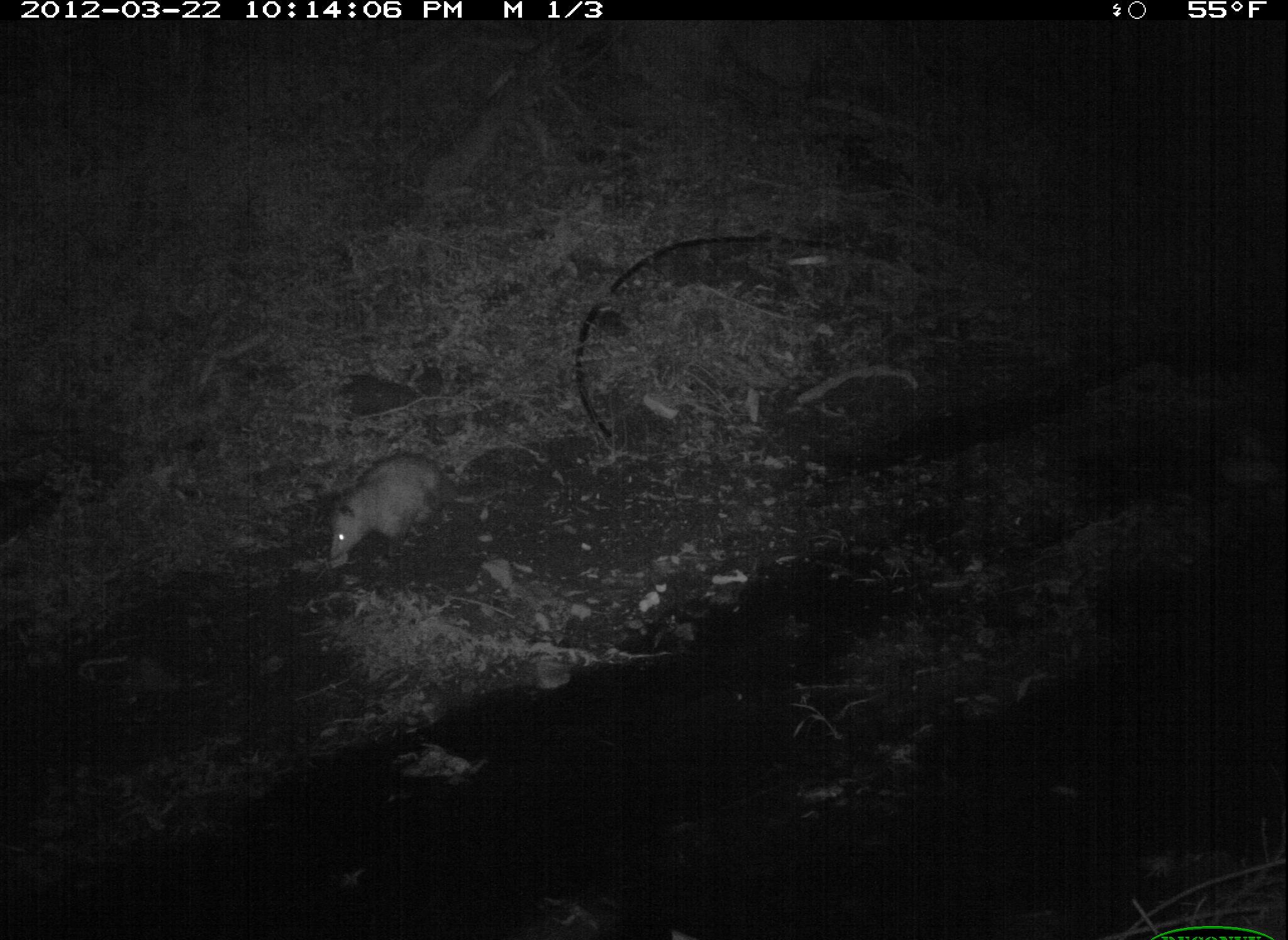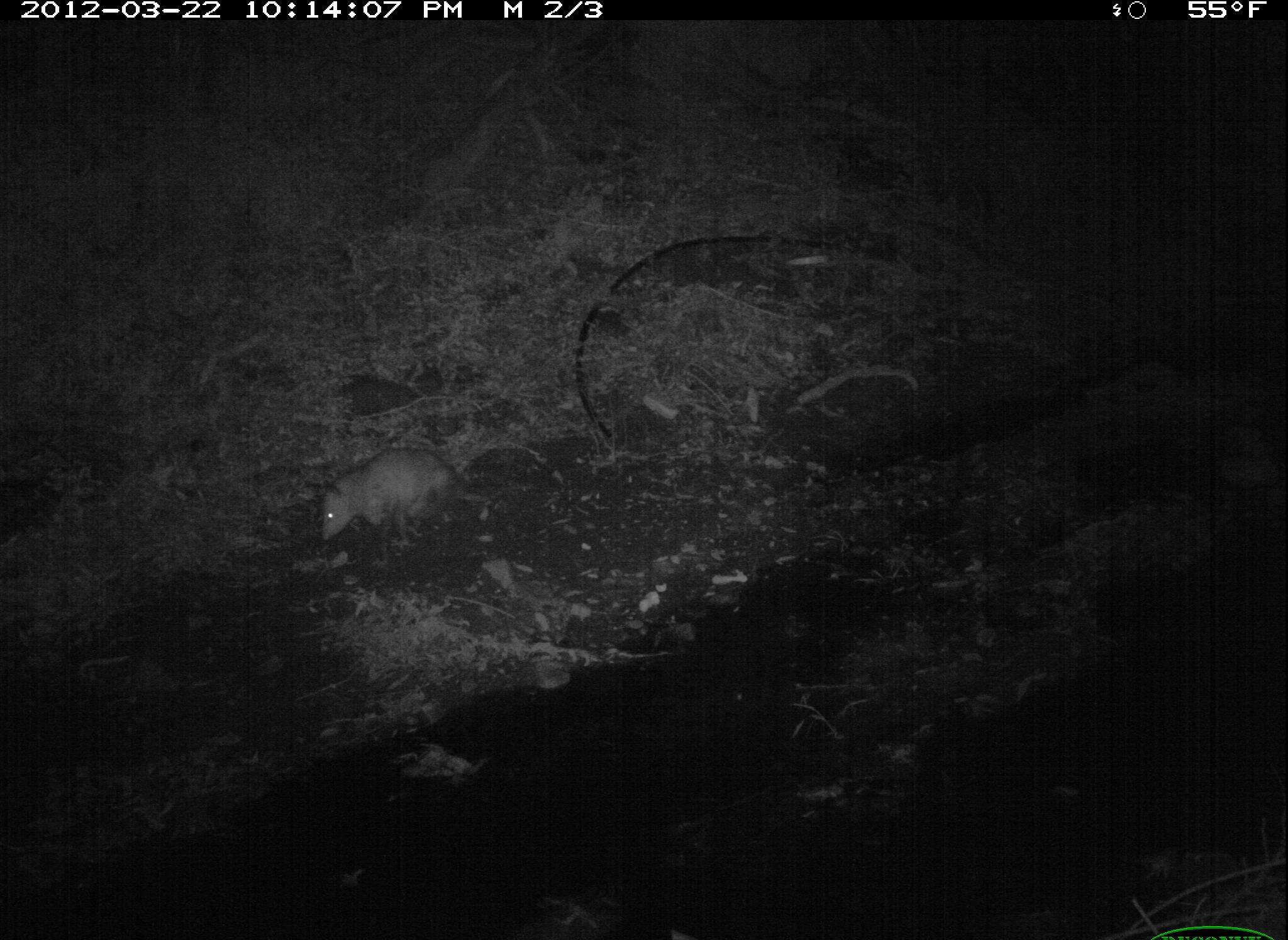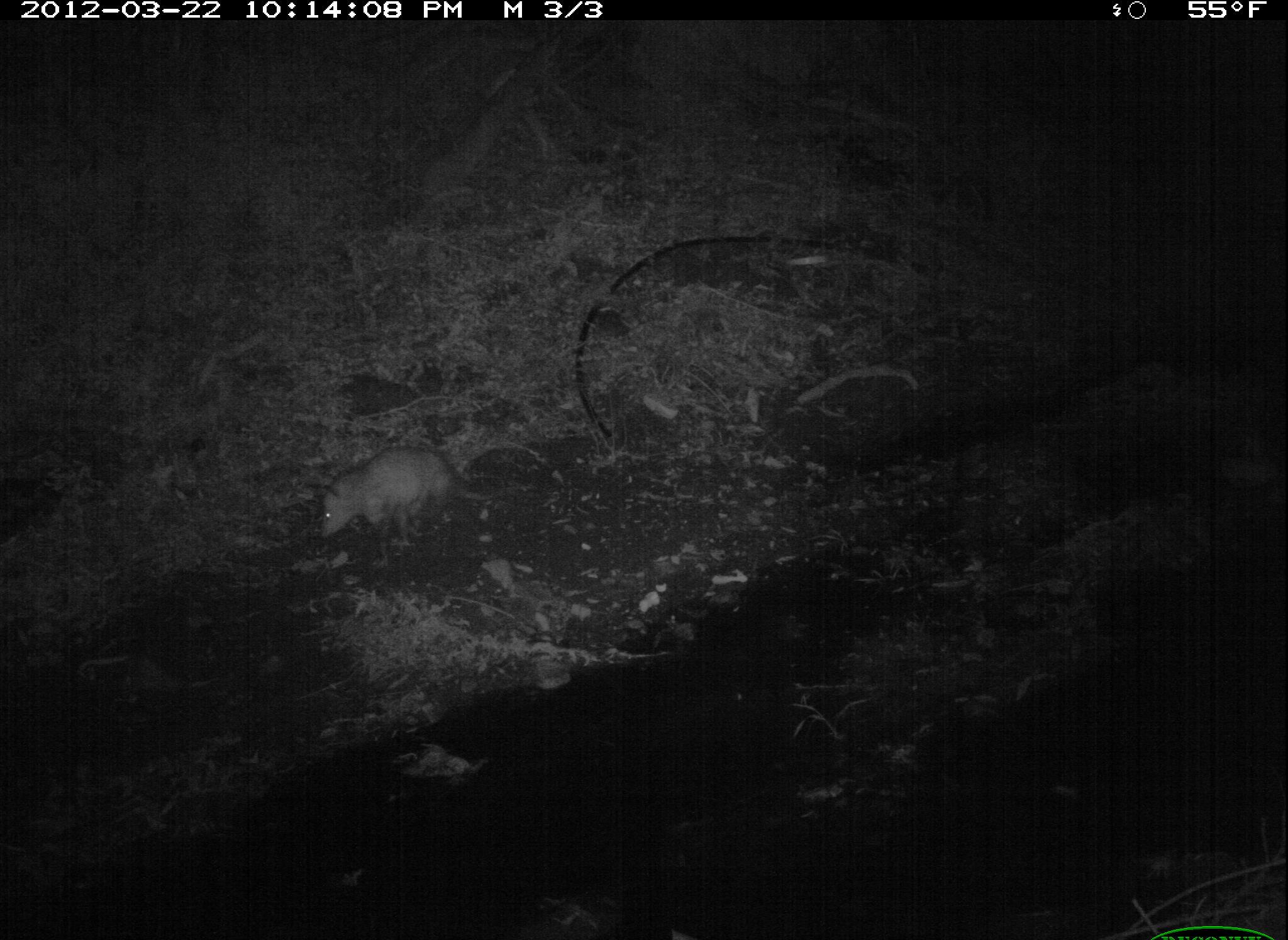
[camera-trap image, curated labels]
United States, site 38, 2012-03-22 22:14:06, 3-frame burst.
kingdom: Animalia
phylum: Chordata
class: Mammalia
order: Didelphimorphia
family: Didelphidae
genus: Didelphis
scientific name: Didelphis virginiana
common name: virginia opossum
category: opossum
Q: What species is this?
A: Opossum (virginia opossum) (Didelphis virginiana).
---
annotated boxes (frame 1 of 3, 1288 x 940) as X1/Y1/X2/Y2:
opossum: 317/445/502/575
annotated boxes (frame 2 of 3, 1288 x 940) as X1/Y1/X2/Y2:
opossum: 291/428/477/572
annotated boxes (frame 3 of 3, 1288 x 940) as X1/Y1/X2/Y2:
opossum: 303/427/533/544